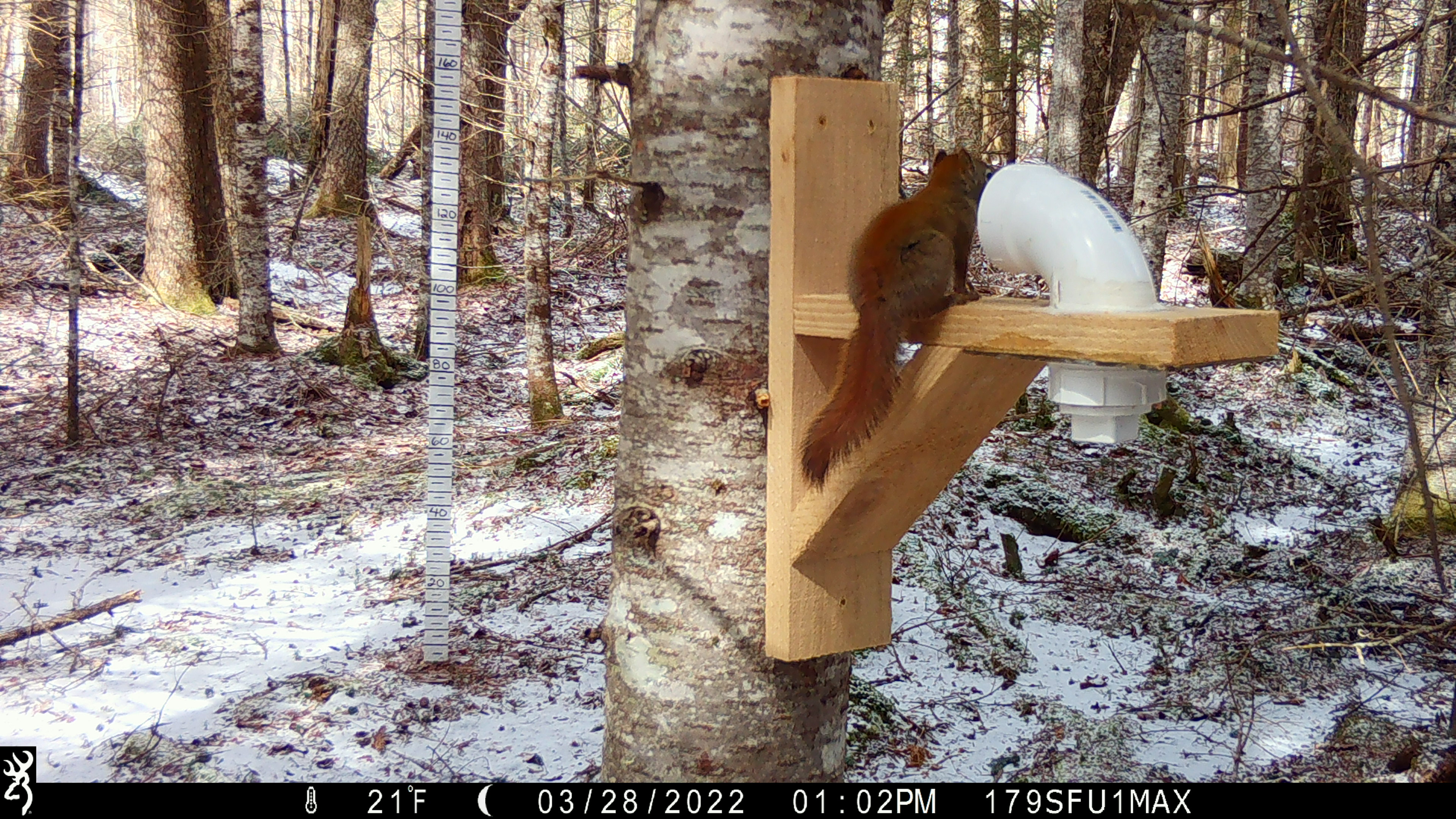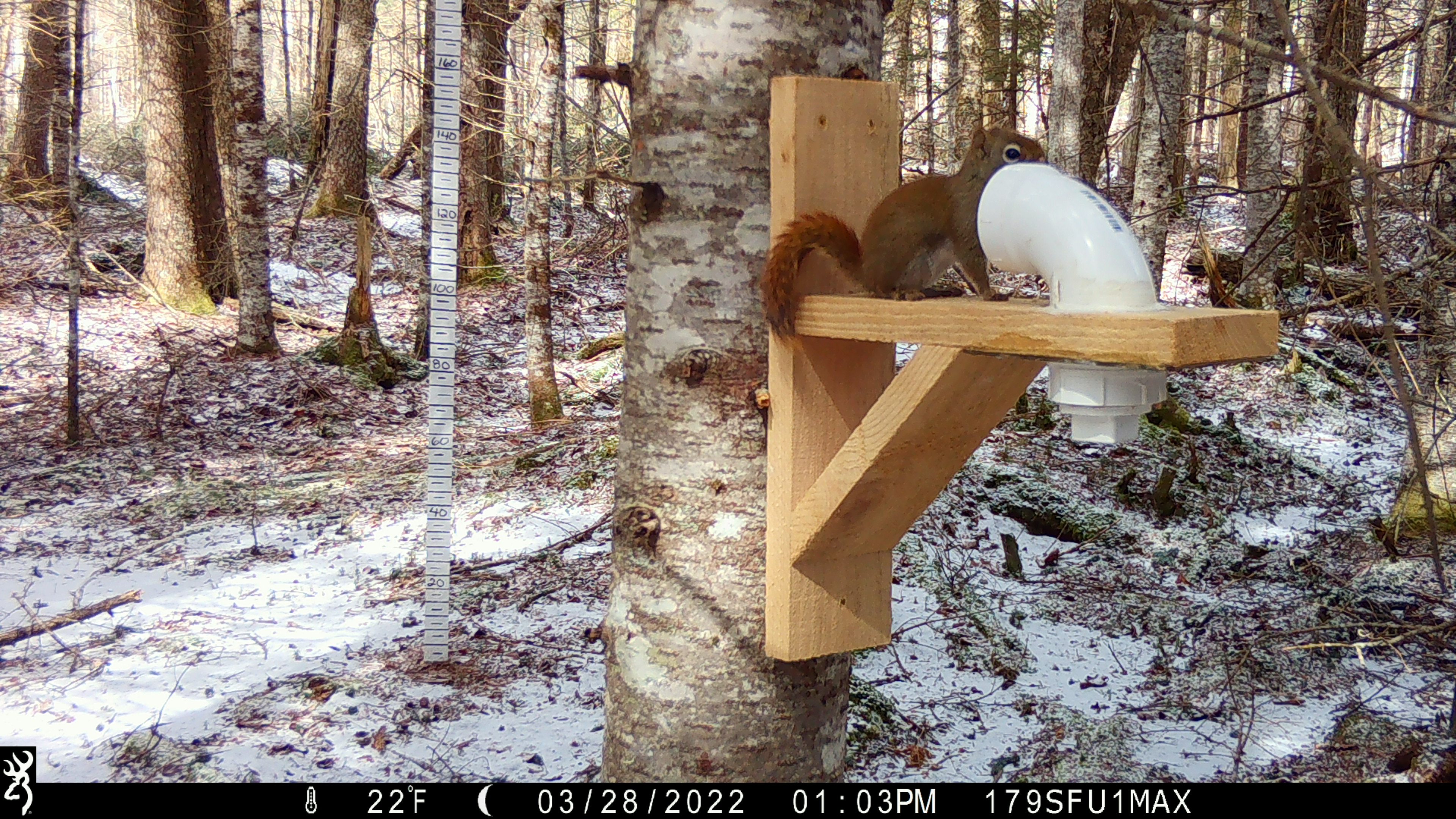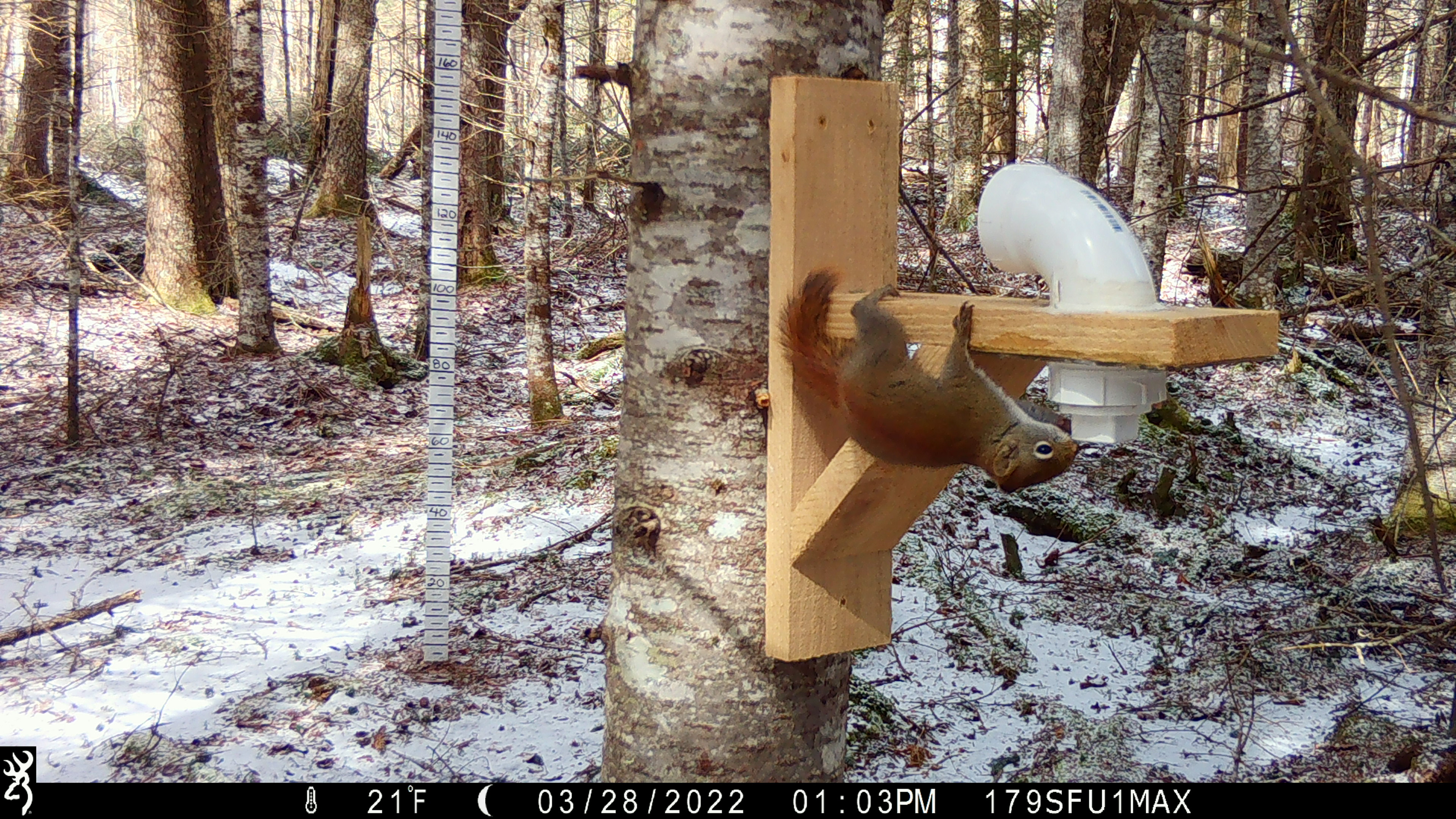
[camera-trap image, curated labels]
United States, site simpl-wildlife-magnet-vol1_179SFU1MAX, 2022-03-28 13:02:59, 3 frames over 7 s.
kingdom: Animalia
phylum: Chordata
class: Mammalia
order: Rodentia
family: Sciuridae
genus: Tamiasciurus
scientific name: Tamiasciurus hudsonicus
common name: red squirrel